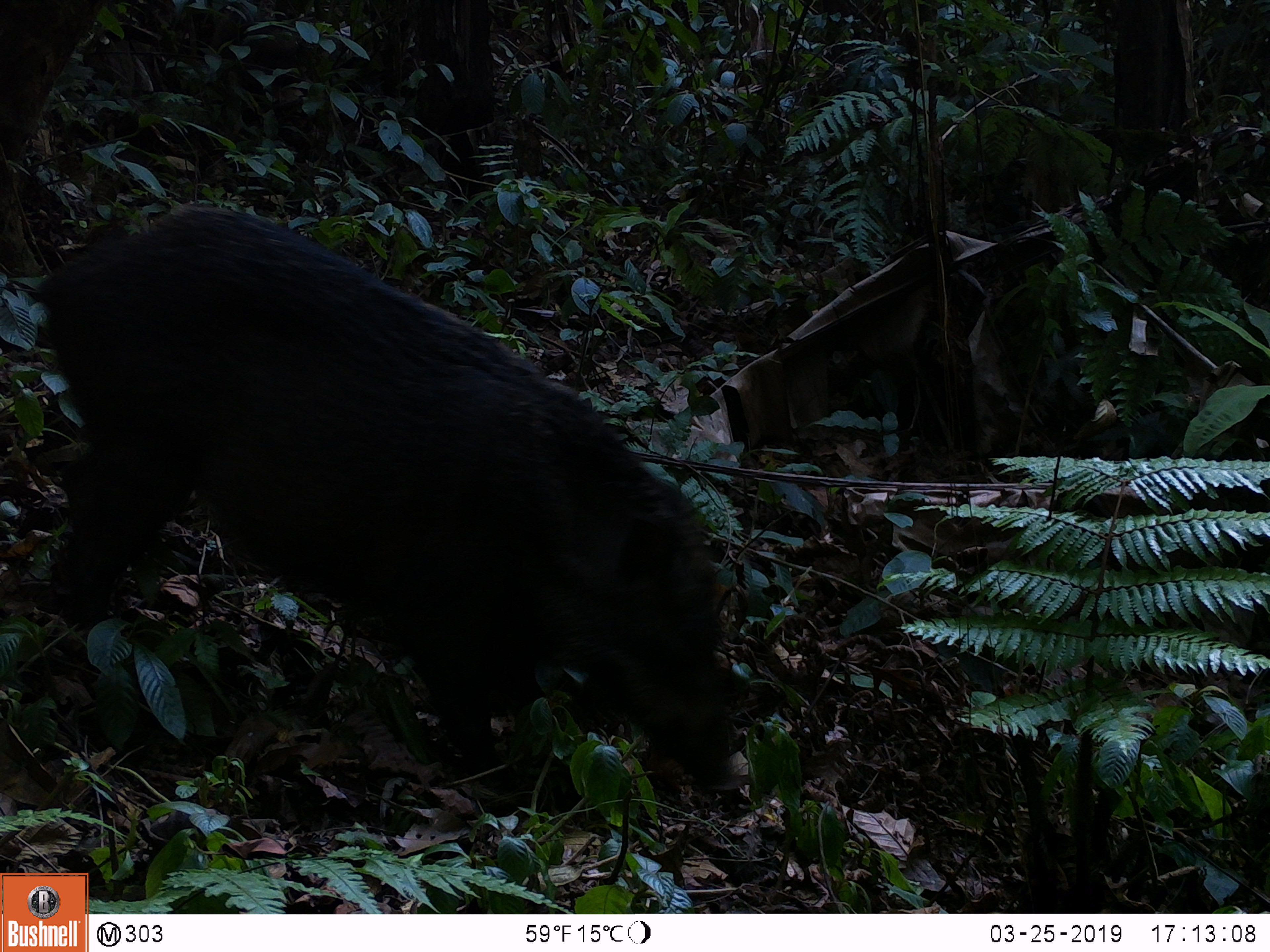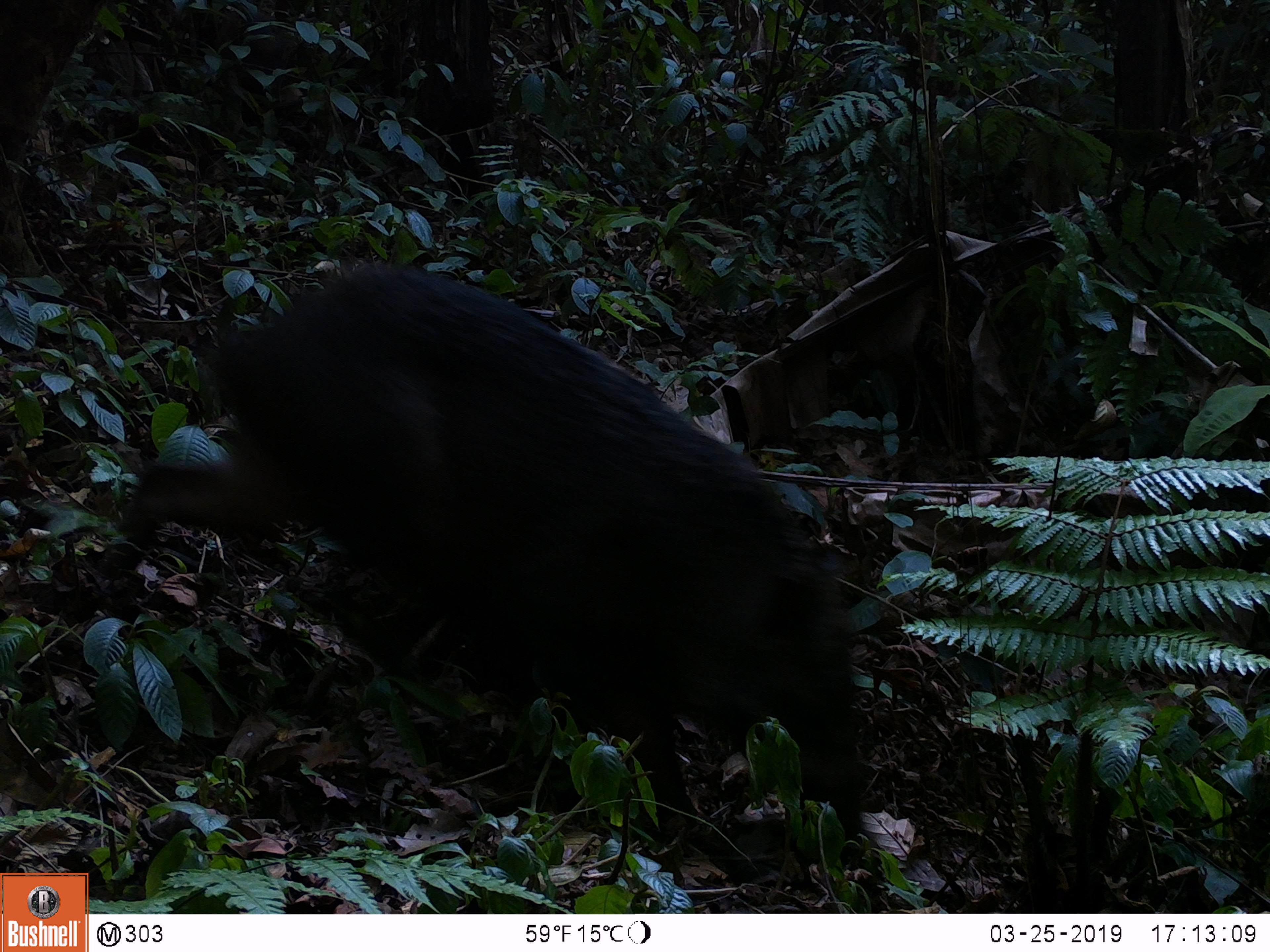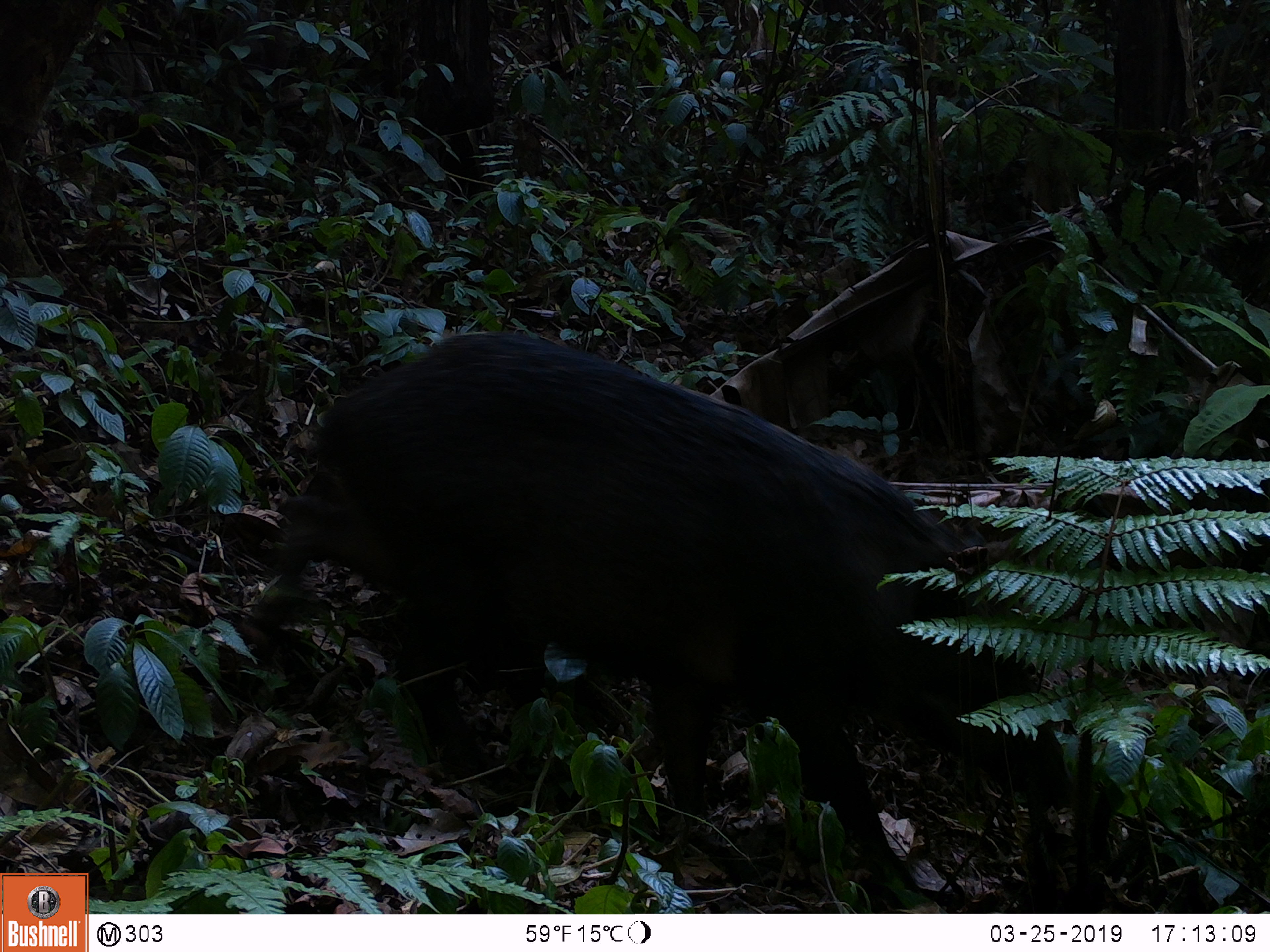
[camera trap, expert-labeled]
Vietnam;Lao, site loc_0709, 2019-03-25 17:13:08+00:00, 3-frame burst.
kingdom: Animalia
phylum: Chordata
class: Mammalia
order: Artiodactyla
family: Suidae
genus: Sus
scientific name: Sus scrofa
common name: eurasian wild pig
Eurasian wild pig (Sus scrofa). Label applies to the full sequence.